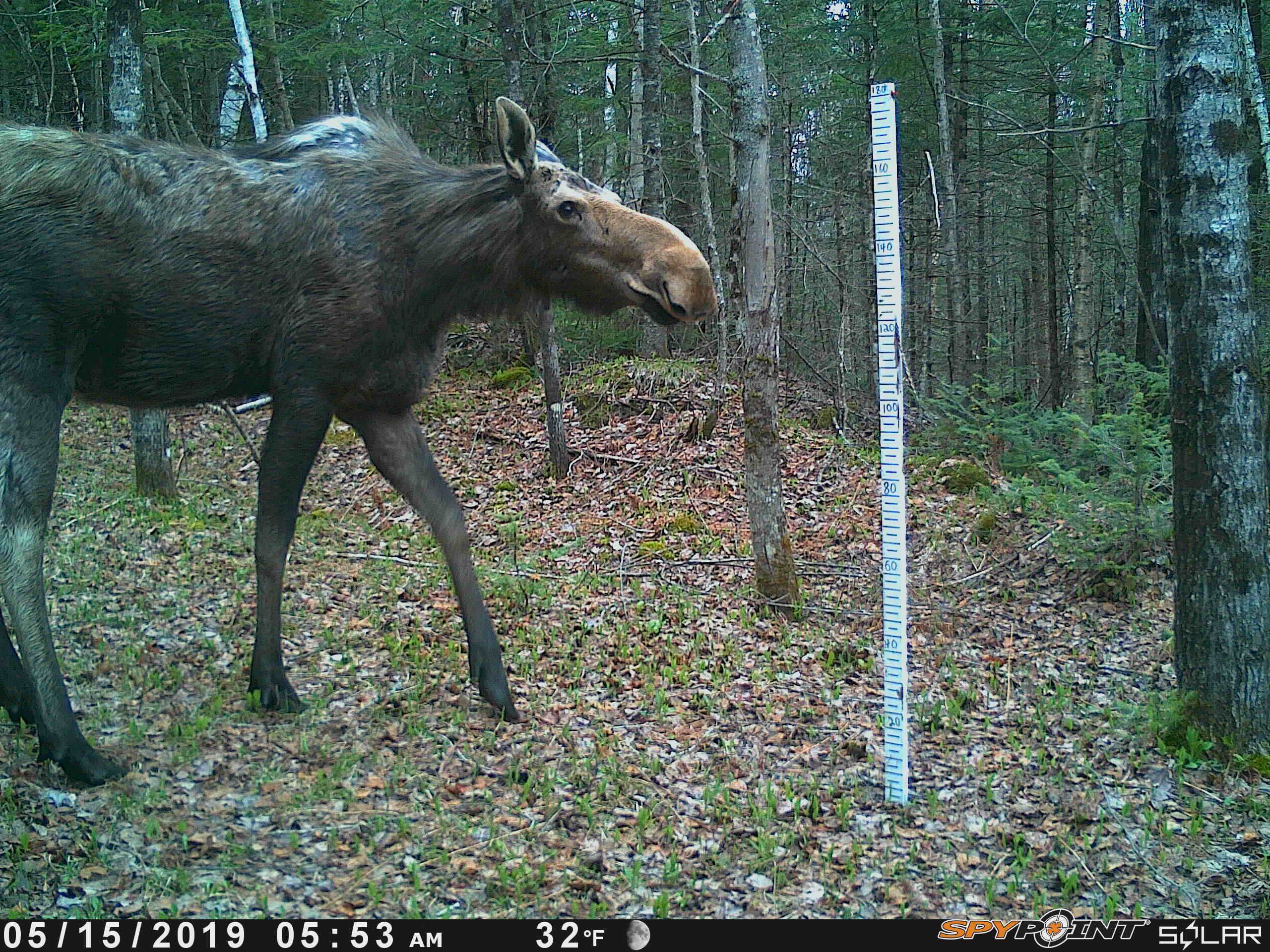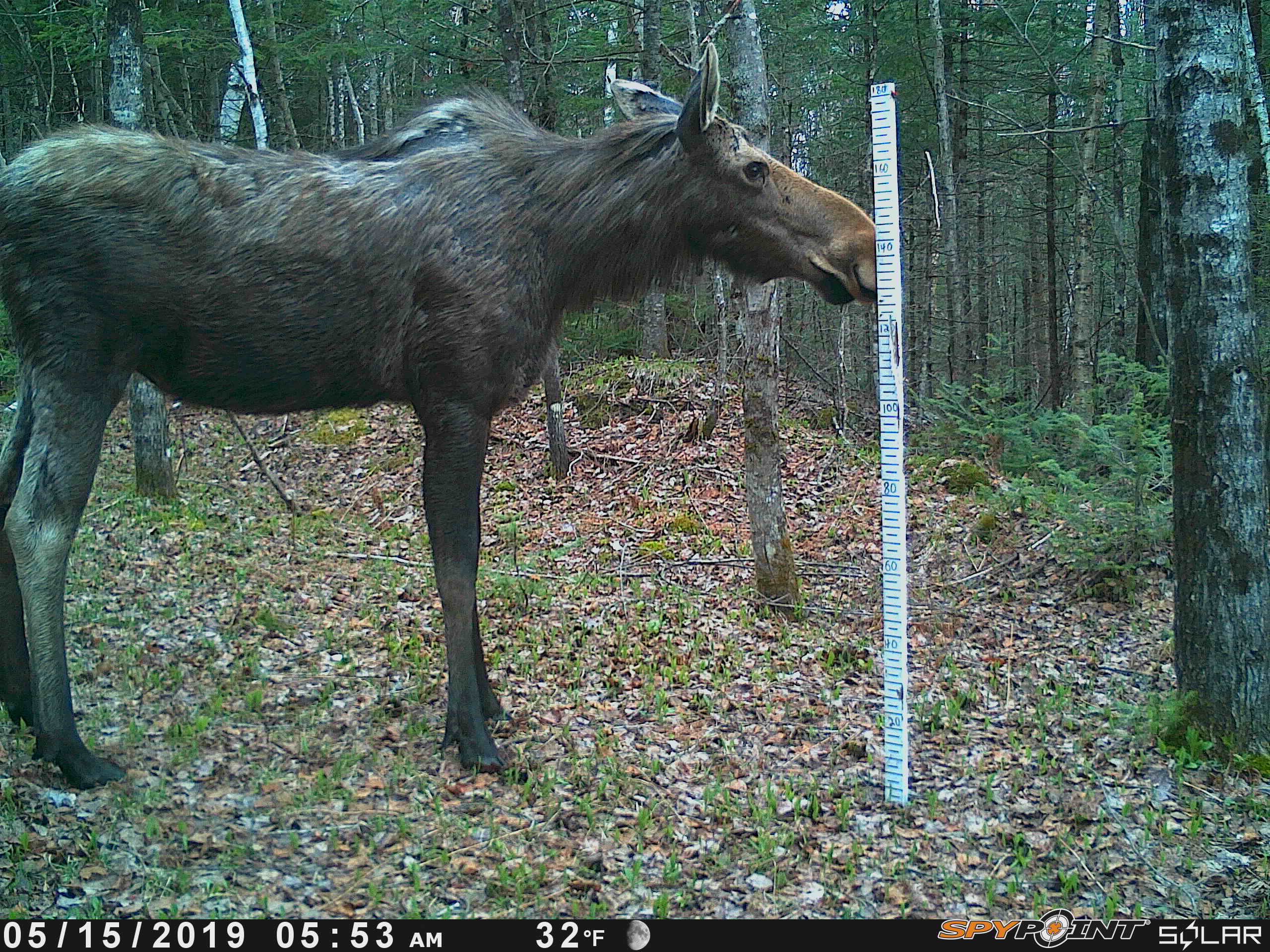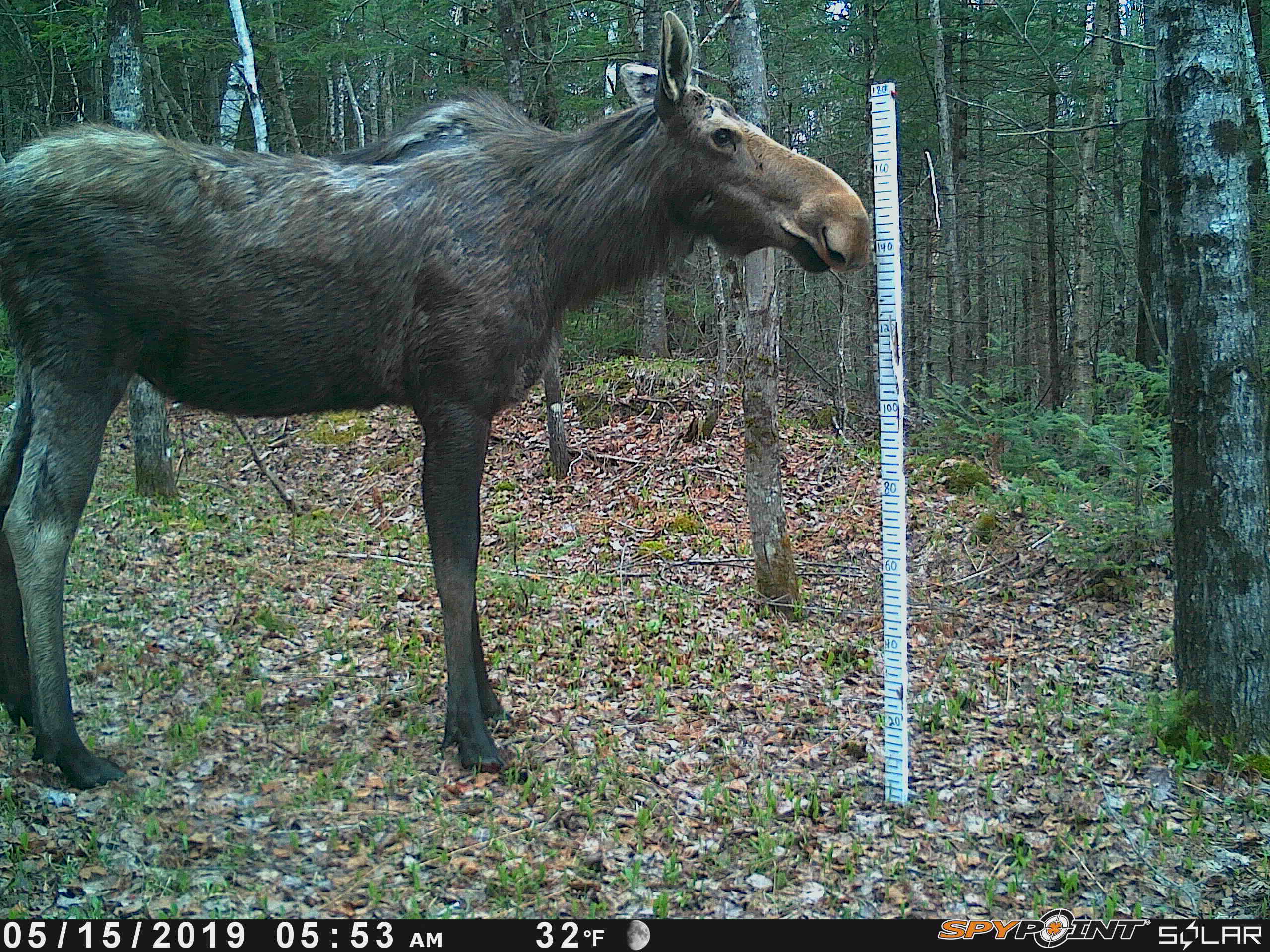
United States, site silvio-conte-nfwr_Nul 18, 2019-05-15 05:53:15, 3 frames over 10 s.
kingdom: Animalia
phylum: Chordata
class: Mammalia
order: Artiodactyla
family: Cervidae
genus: Alces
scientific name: Alces alces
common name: moose